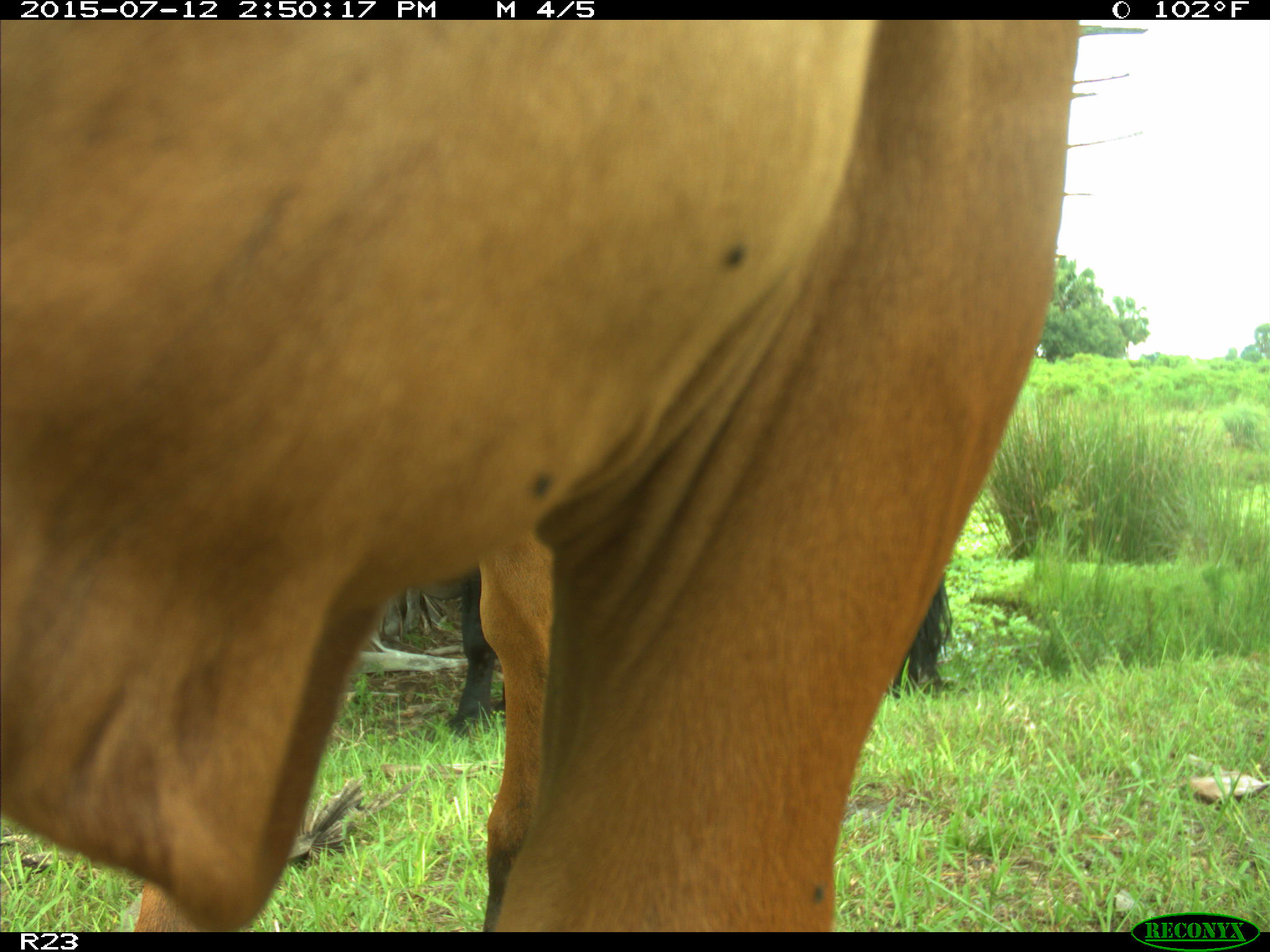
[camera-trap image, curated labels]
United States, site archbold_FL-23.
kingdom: Animalia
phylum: Chordata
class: Mammalia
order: Artiodactyla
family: Bovidae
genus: Bos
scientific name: Bos taurus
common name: domestic cow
Bos taurus (domestic cow).